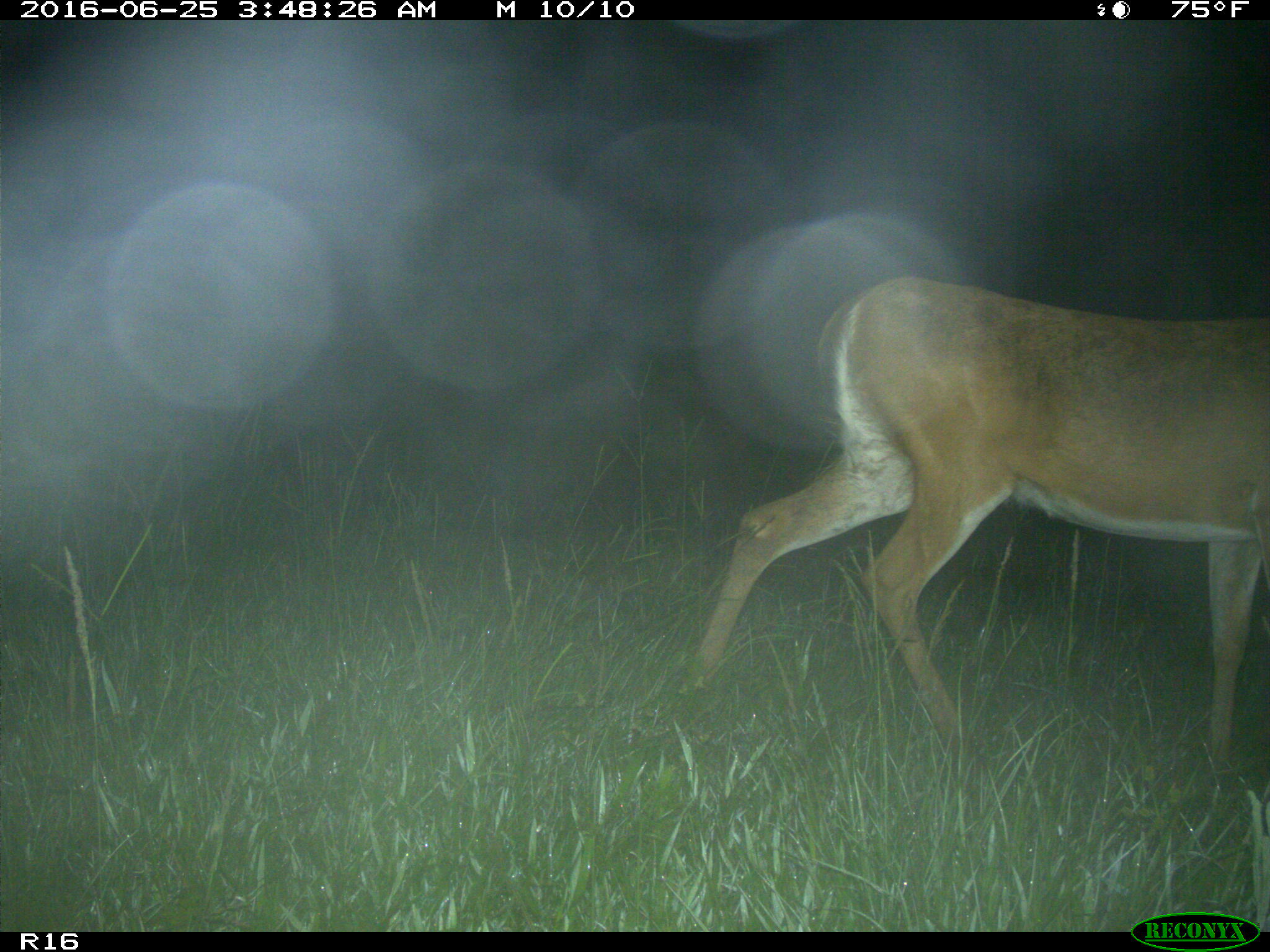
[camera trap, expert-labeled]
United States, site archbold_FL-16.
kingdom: Animalia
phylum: Chordata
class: Mammalia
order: Artiodactyla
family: Cervidae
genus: Odocoileus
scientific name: Odocoileus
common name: deer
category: unidentified deer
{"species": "unidentified deer (deer) (Odocoileus)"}